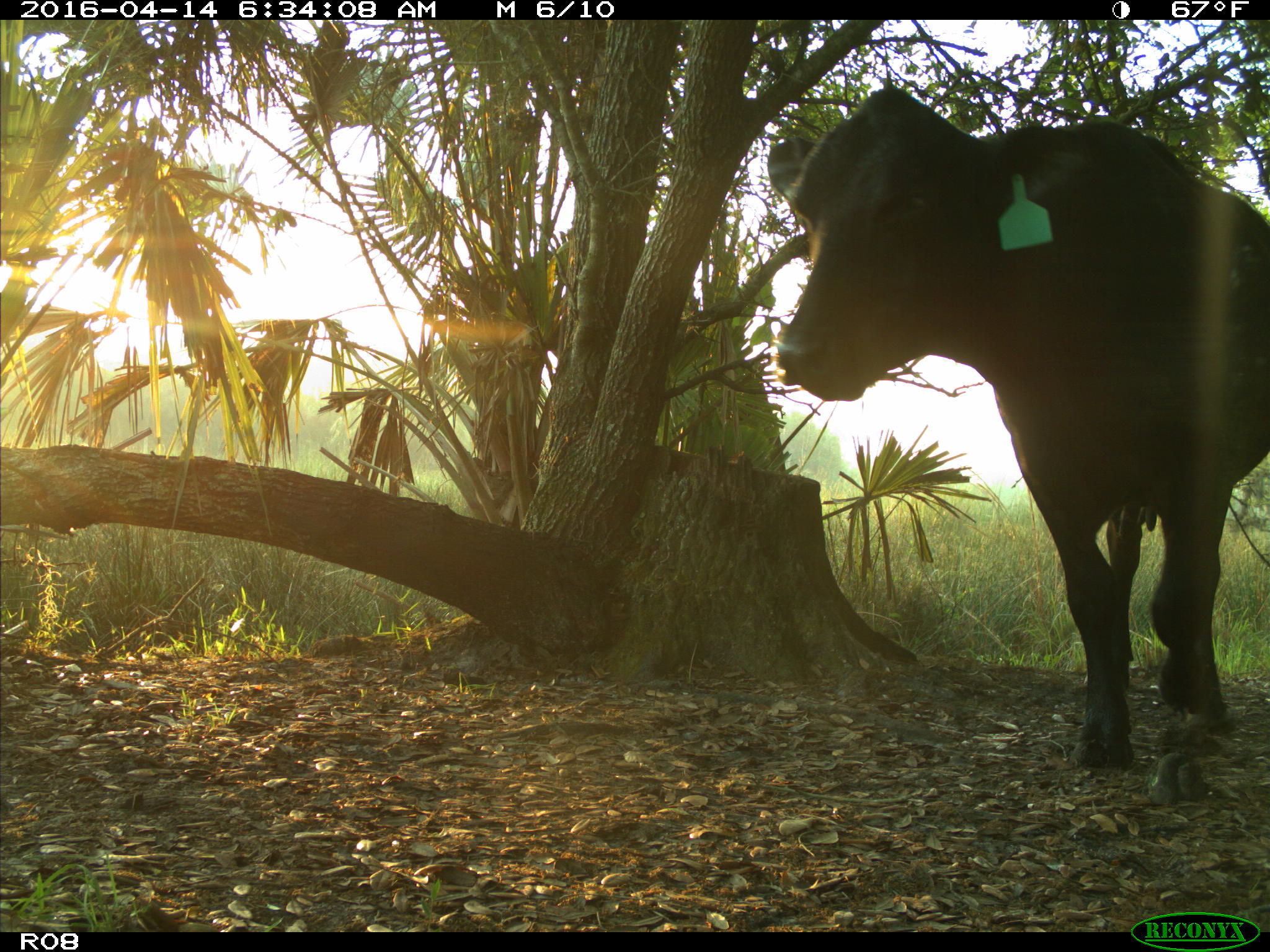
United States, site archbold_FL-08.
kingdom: Animalia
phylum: Chordata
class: Mammalia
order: Artiodactyla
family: Bovidae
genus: Bos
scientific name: Bos taurus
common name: domestic cow